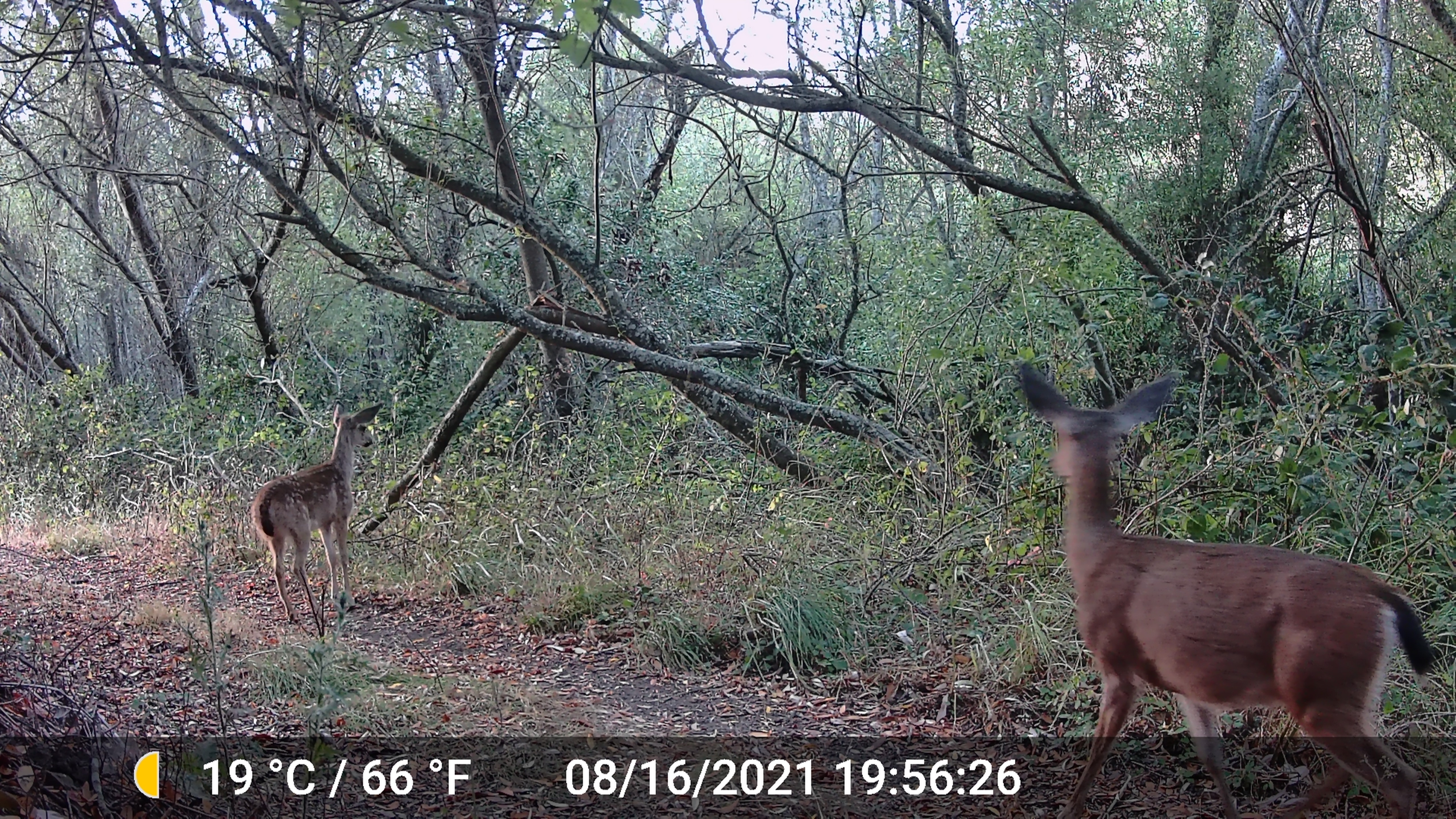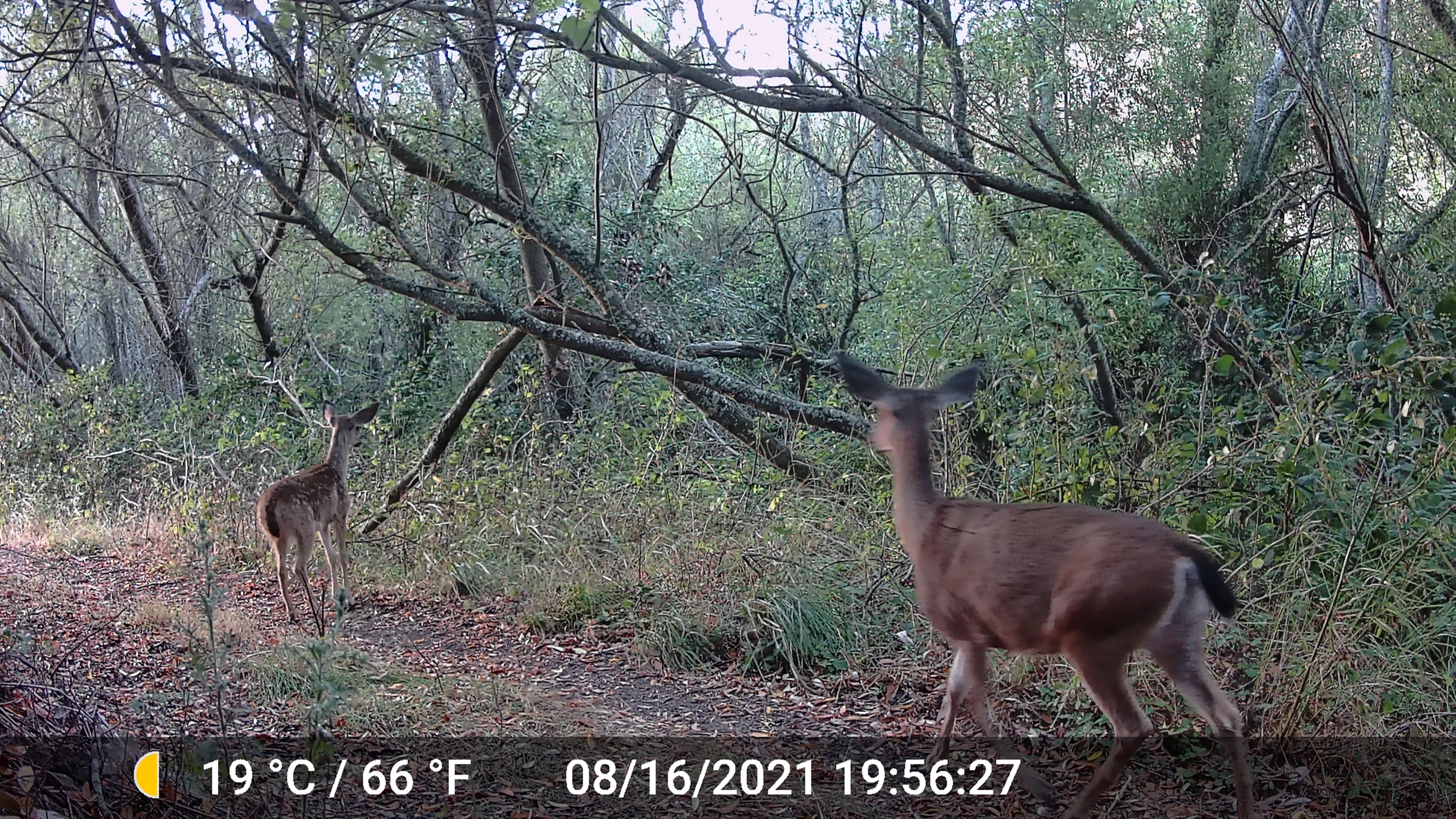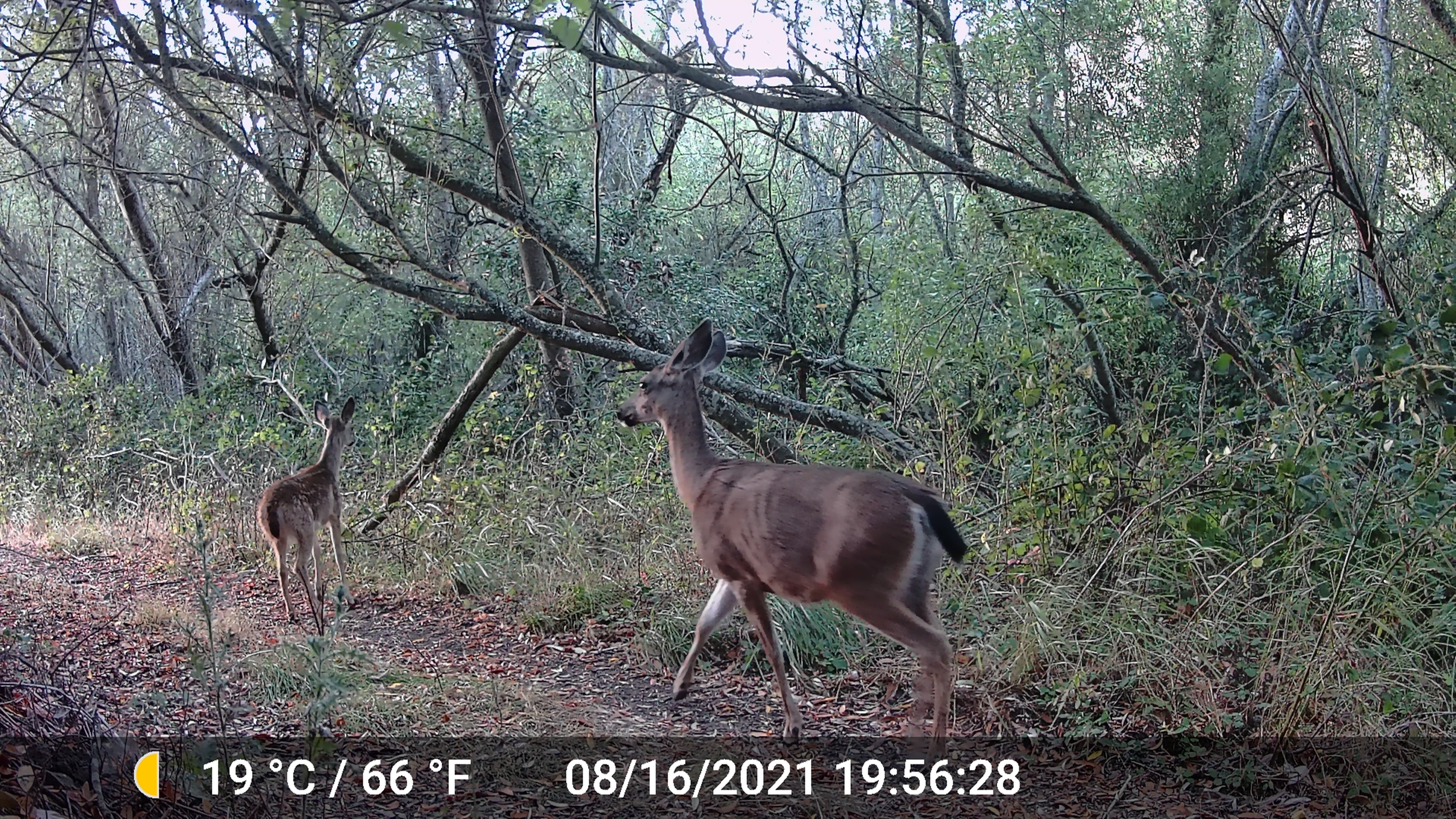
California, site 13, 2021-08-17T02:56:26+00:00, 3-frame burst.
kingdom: Animalia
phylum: Chordata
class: Mammalia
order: Artiodactyla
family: Cervidae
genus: Odocoileus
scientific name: Odocoileus hemionus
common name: mule deer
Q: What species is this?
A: Mule deer (Odocoileus hemionus).